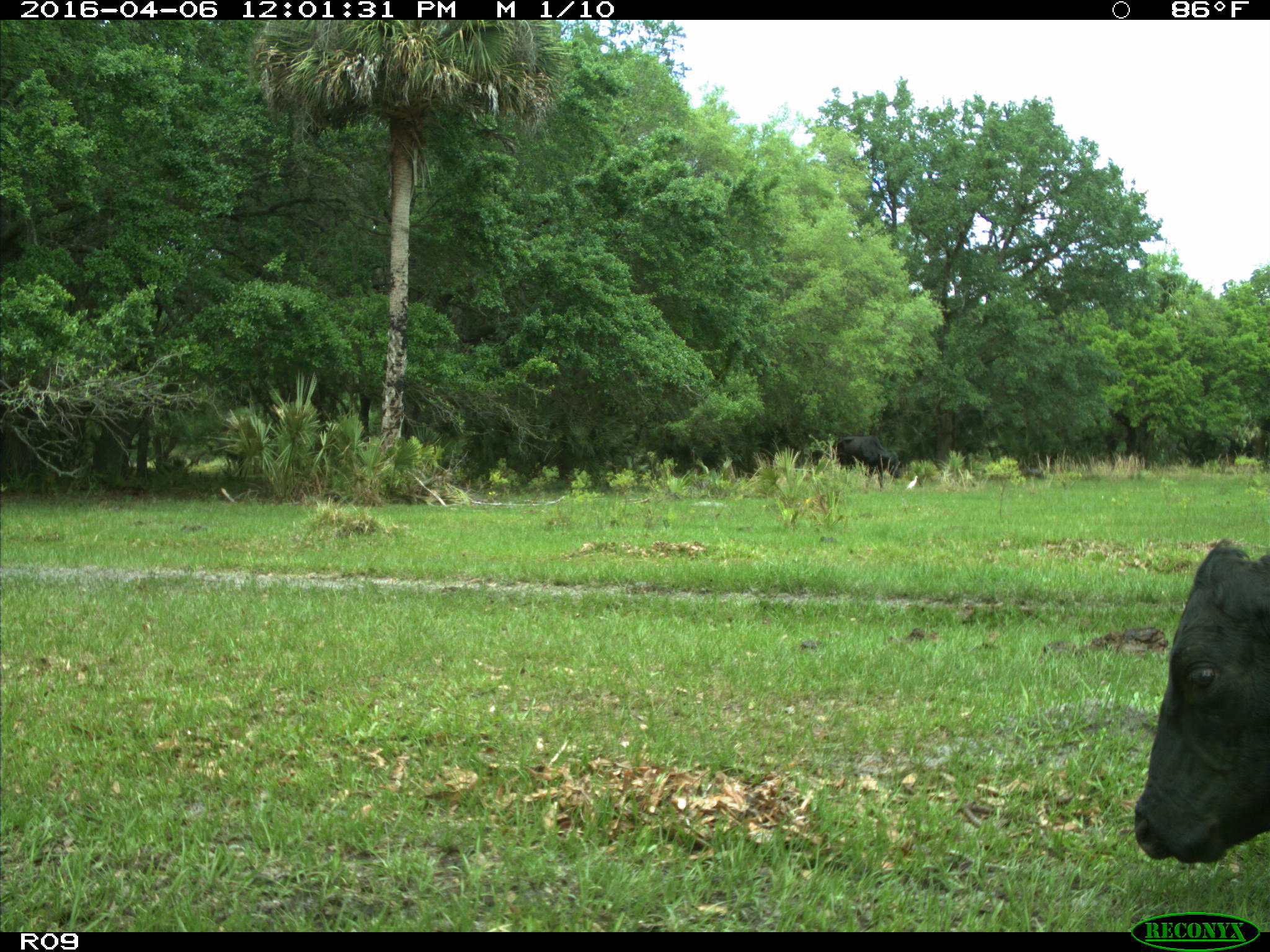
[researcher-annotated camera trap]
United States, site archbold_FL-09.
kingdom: Animalia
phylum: Chordata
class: Mammalia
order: Artiodactyla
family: Bovidae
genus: Bos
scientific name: Bos taurus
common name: domestic cow